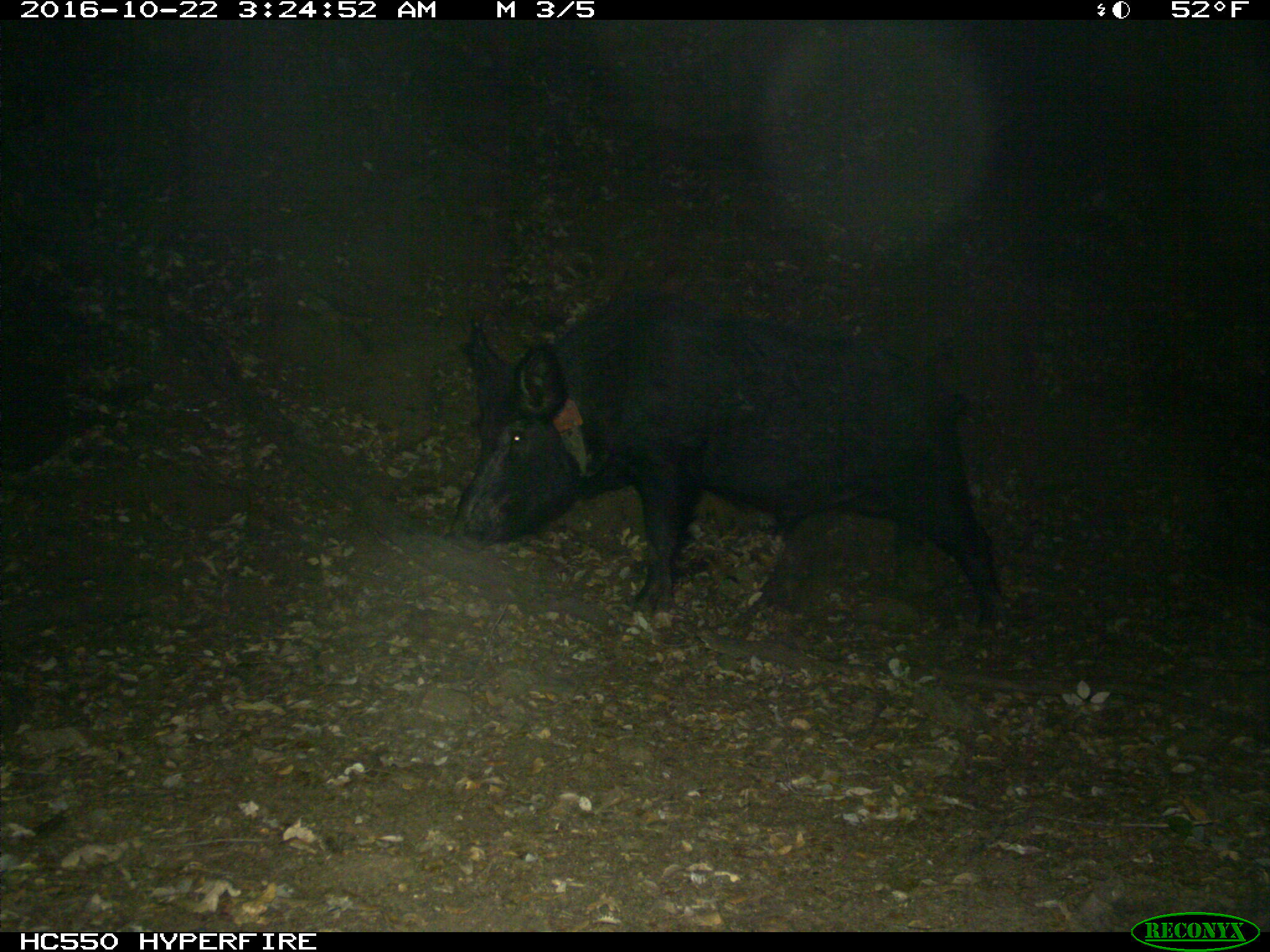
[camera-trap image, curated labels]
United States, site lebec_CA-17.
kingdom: Animalia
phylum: Chordata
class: Mammalia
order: Artiodactyla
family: Suidae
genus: Sus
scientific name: Sus scrofa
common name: wild boar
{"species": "Sus scrofa (wild boar)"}